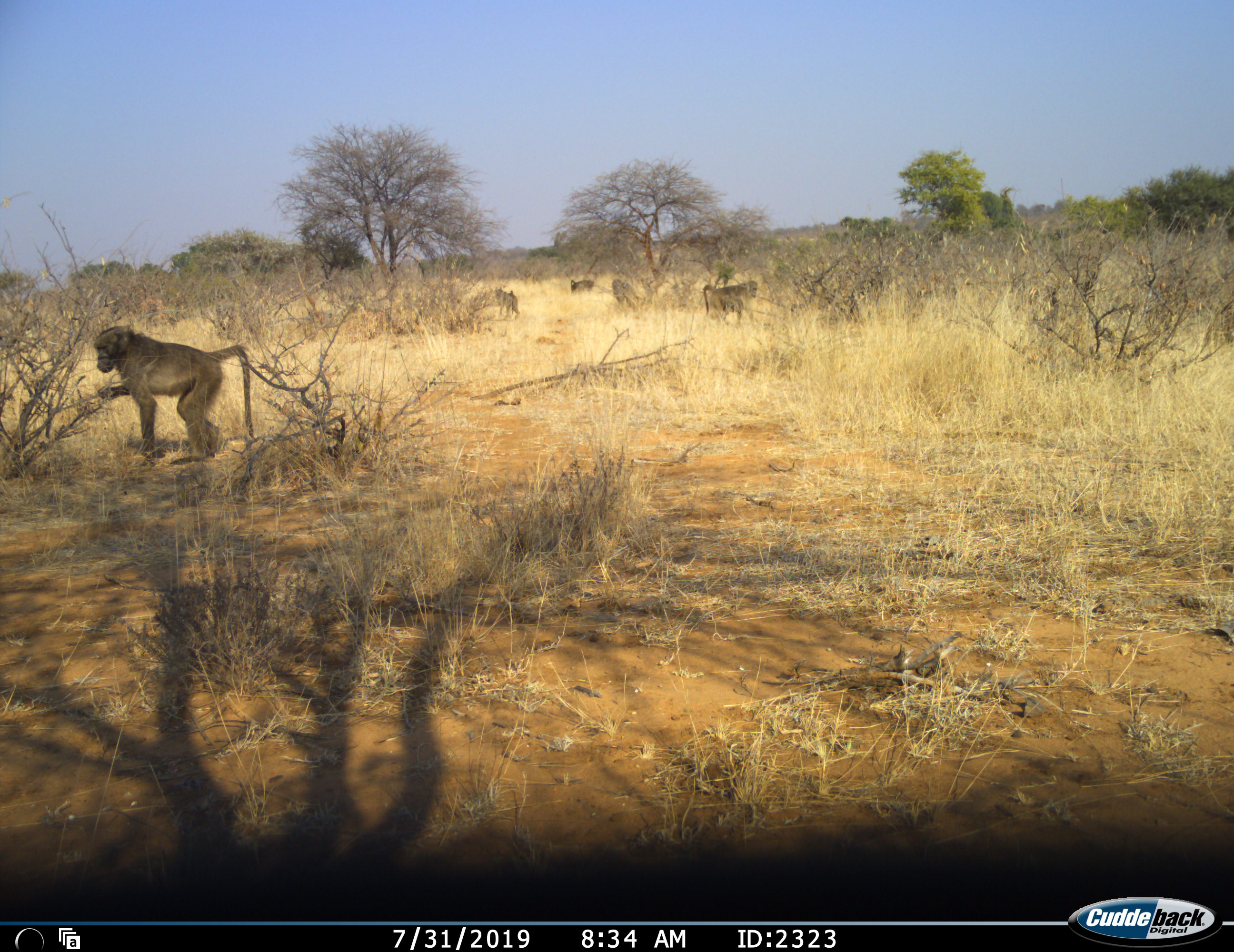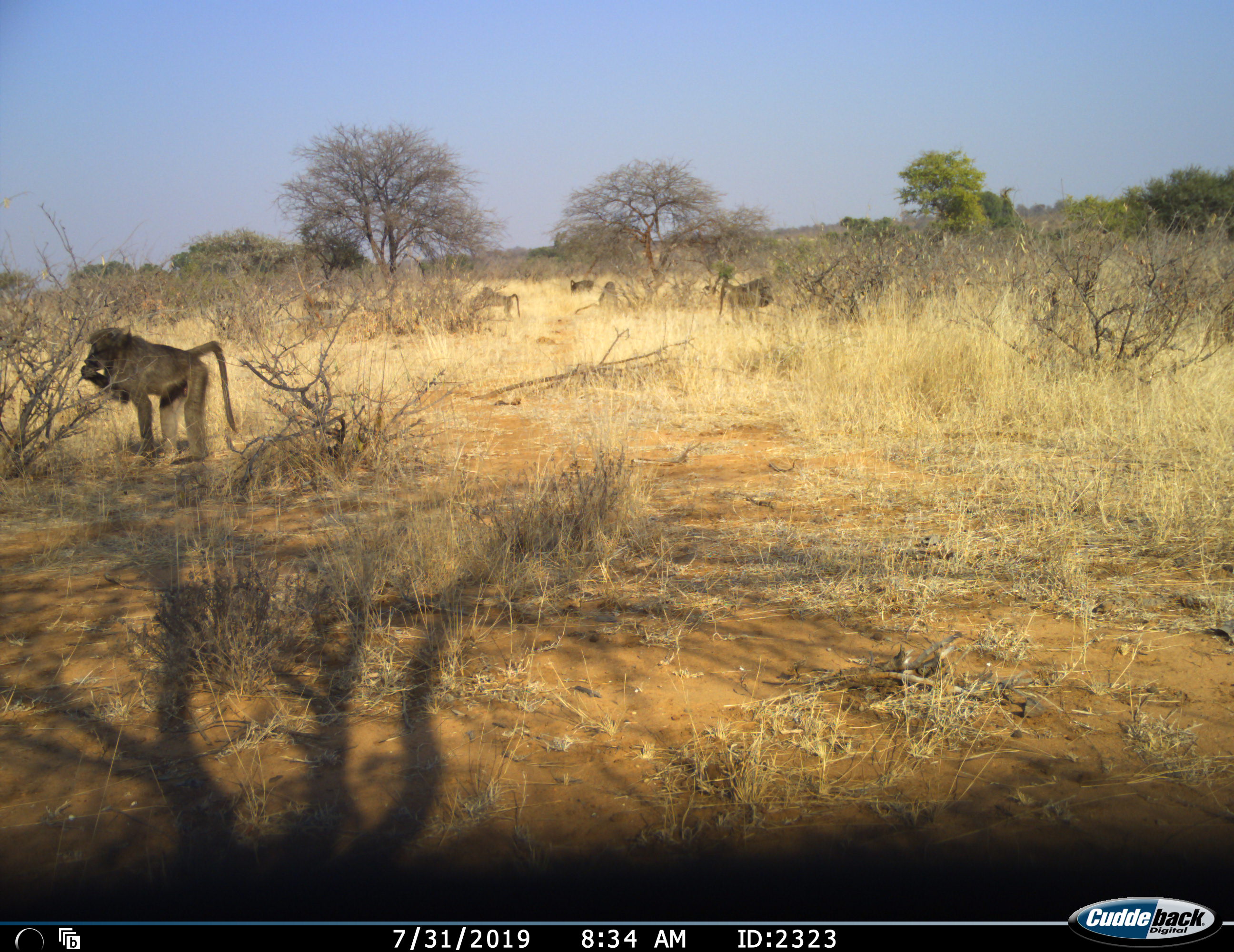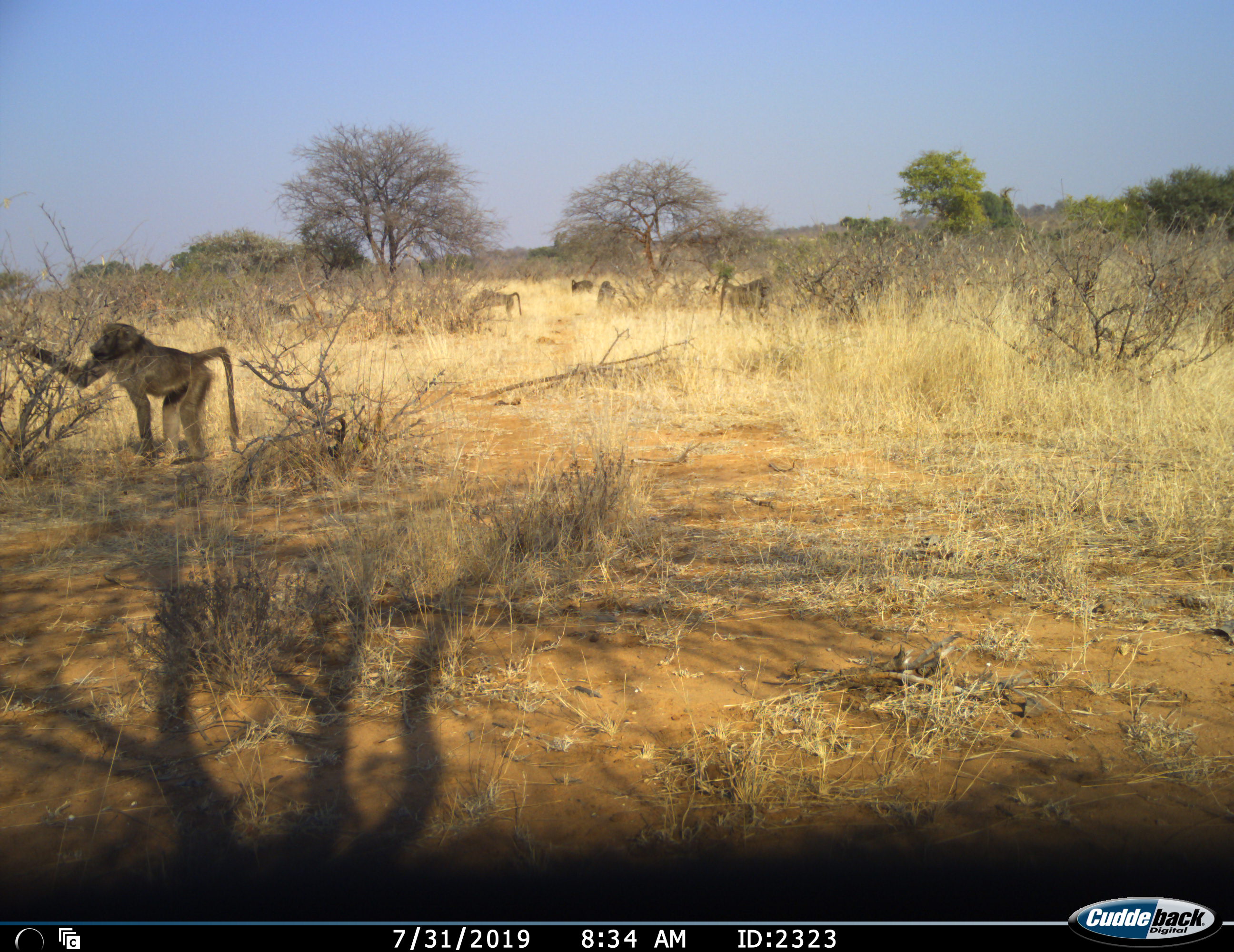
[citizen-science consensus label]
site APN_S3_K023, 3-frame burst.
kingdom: Animalia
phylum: Chordata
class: Mammalia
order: Primates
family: Cercopithecidae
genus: Papio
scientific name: Papio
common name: baboon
Baboon (Papio), count 5. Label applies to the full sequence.